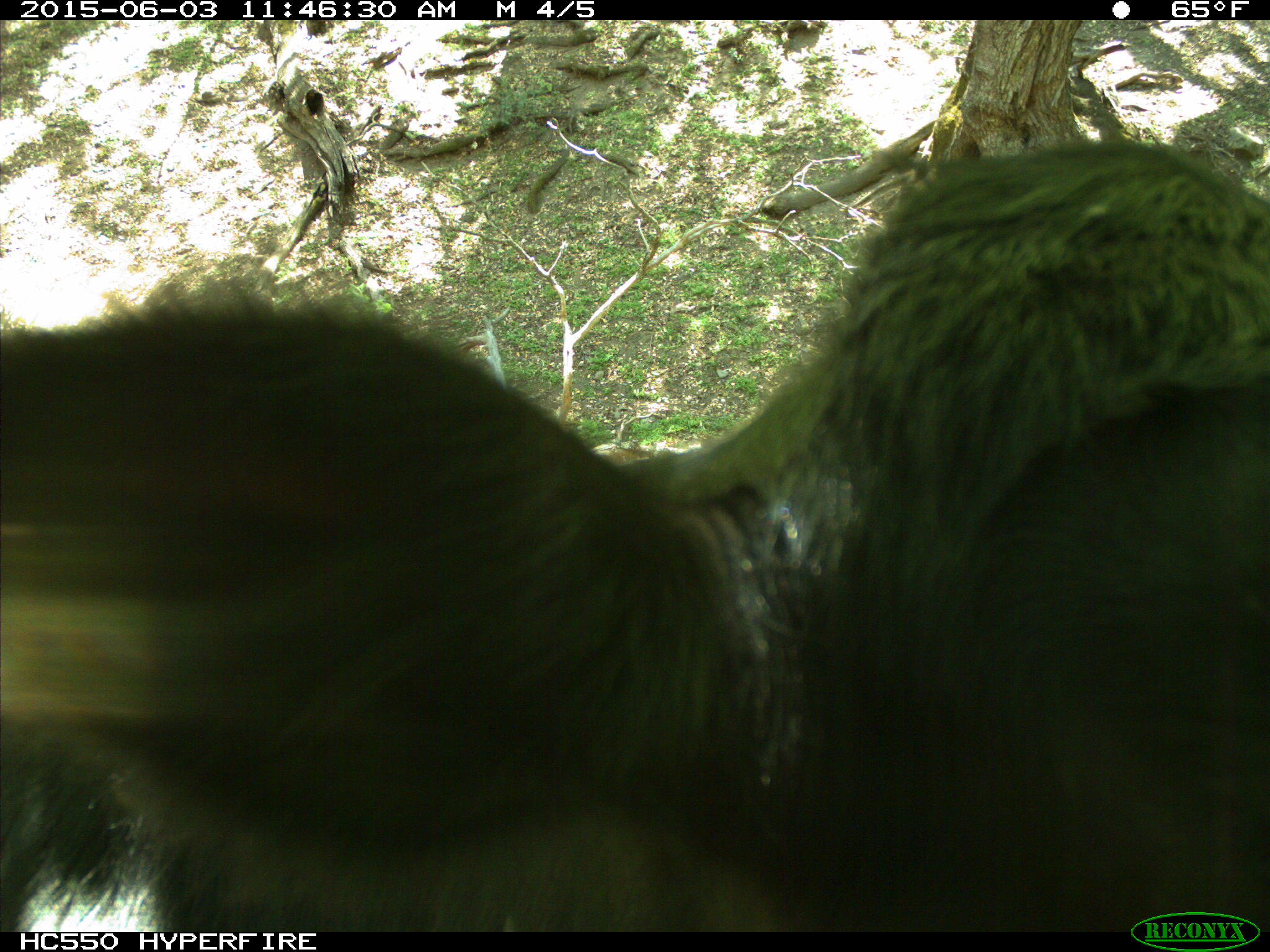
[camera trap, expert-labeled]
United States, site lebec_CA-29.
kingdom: Animalia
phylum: Chordata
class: Mammalia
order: Artiodactyla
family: Bovidae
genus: Bos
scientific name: Bos taurus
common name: domestic cow